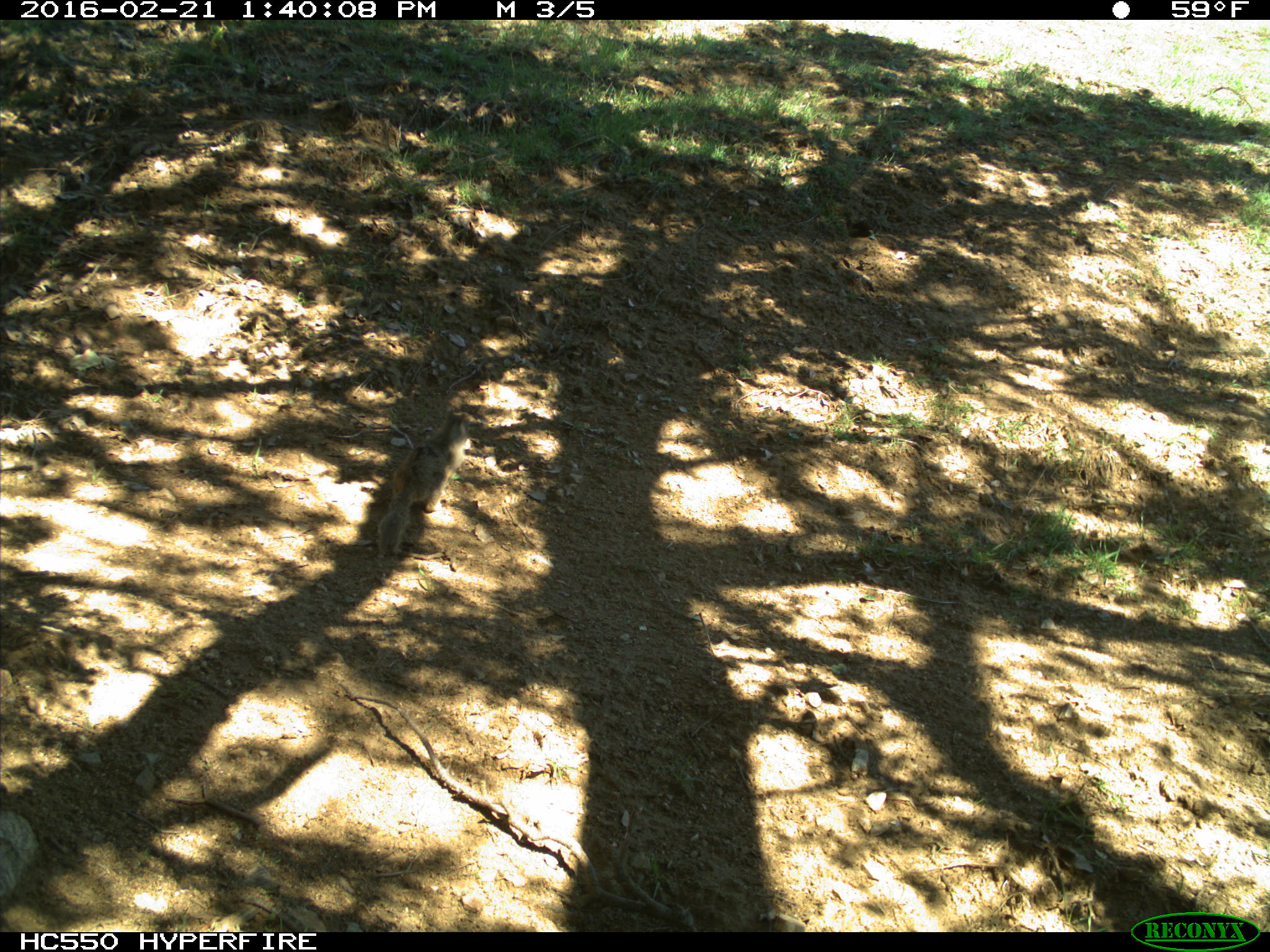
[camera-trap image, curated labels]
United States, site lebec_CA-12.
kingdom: Animalia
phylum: Chordata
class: Mammalia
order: Rodentia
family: Sciuridae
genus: Otospermophilus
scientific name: Otospermophilus beecheyi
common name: california ground squirrel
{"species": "Otospermophilus beecheyi (california ground squirrel)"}